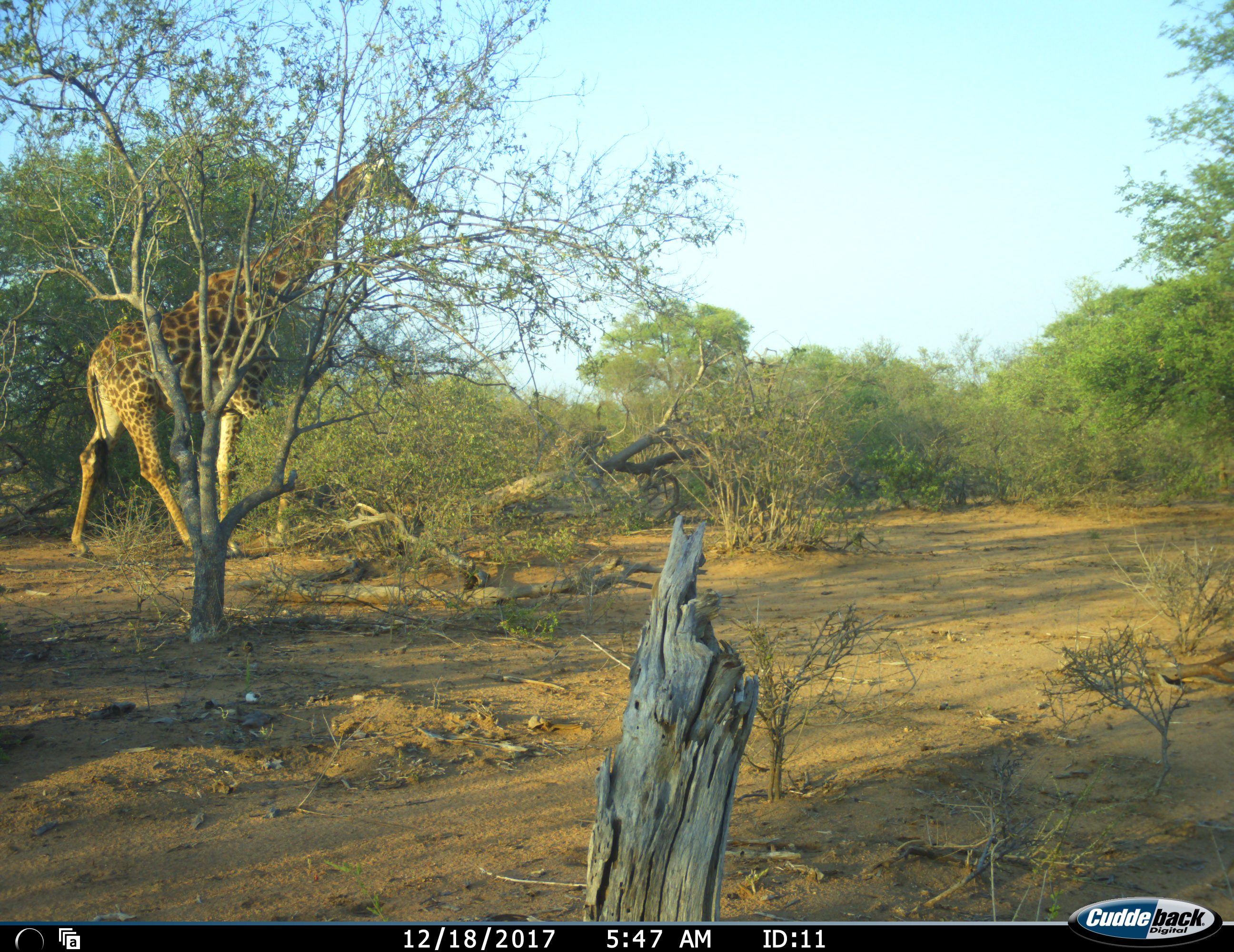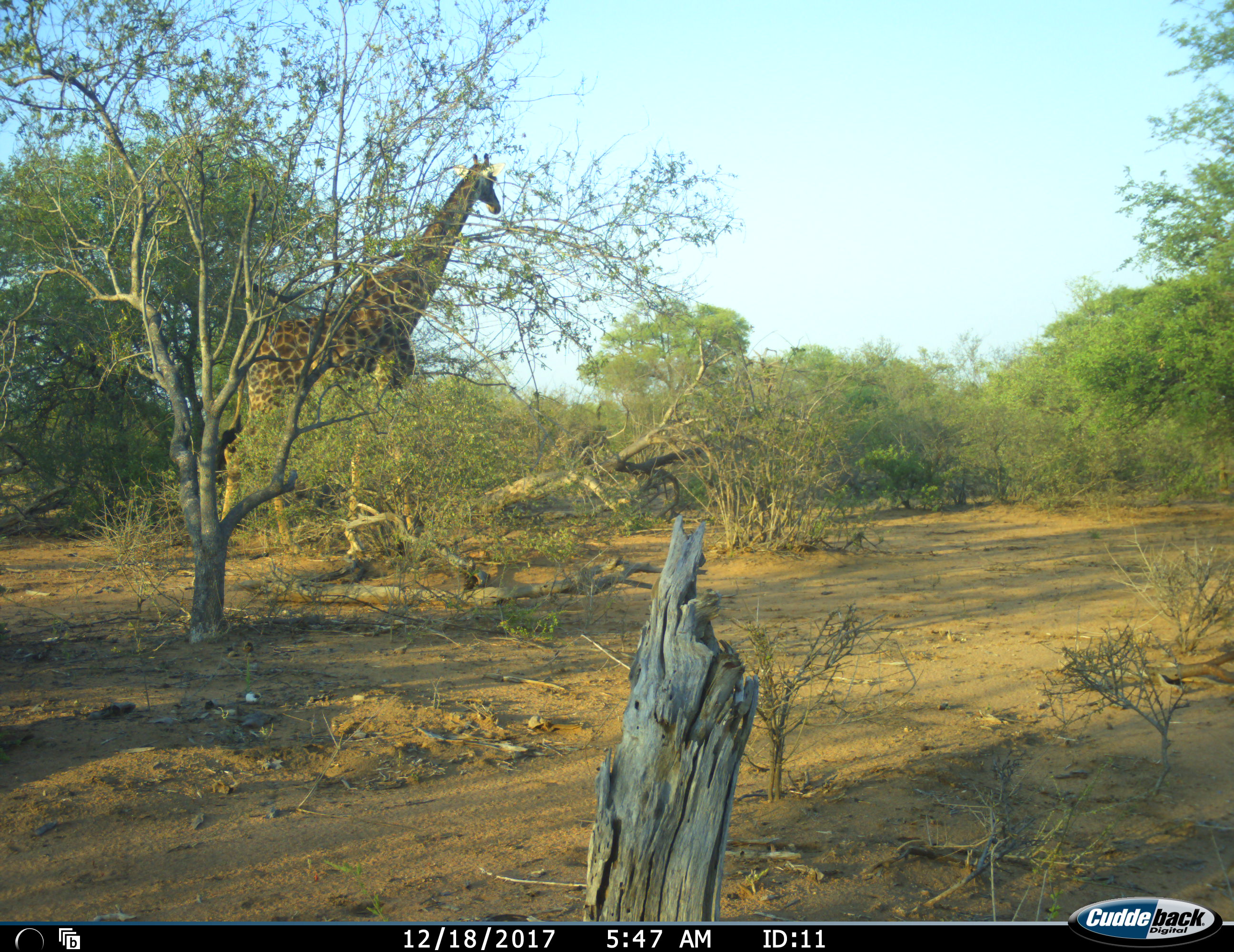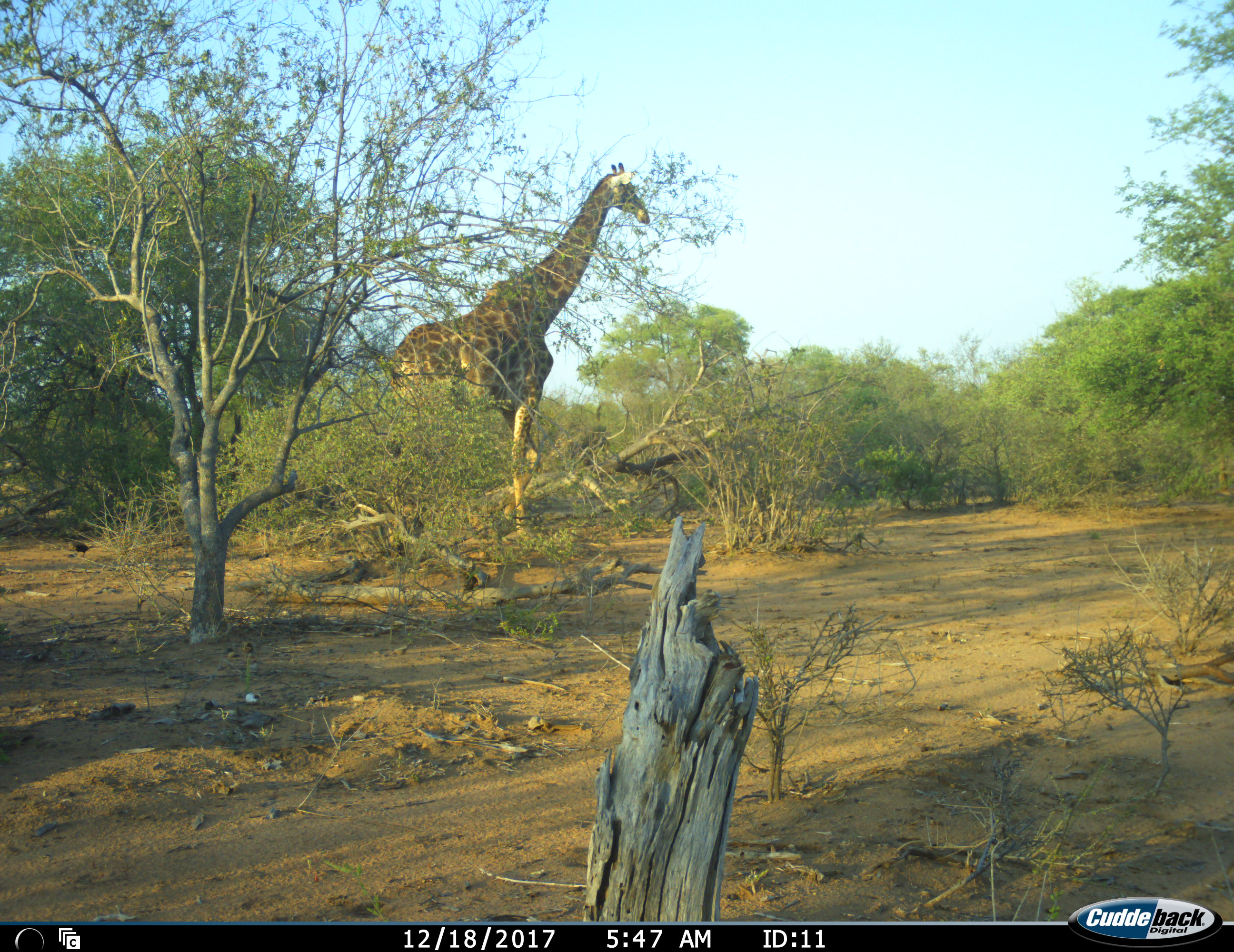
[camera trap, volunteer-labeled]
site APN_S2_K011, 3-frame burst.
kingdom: Animalia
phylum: Chordata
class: Mammalia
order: Artiodactyla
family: Giraffidae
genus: Giraffa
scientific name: Giraffa camelopardalis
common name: giraffe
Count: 1.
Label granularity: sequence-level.